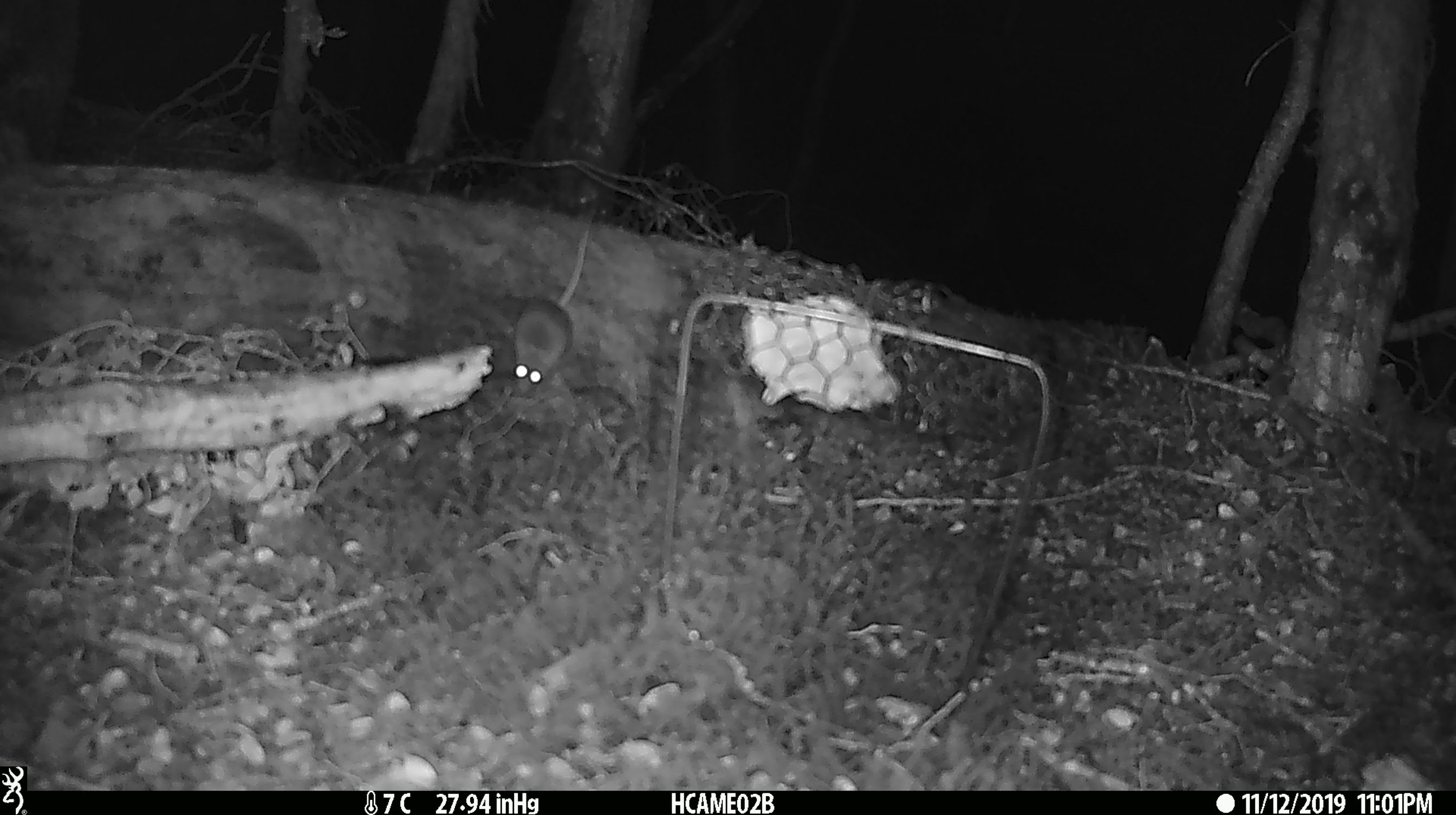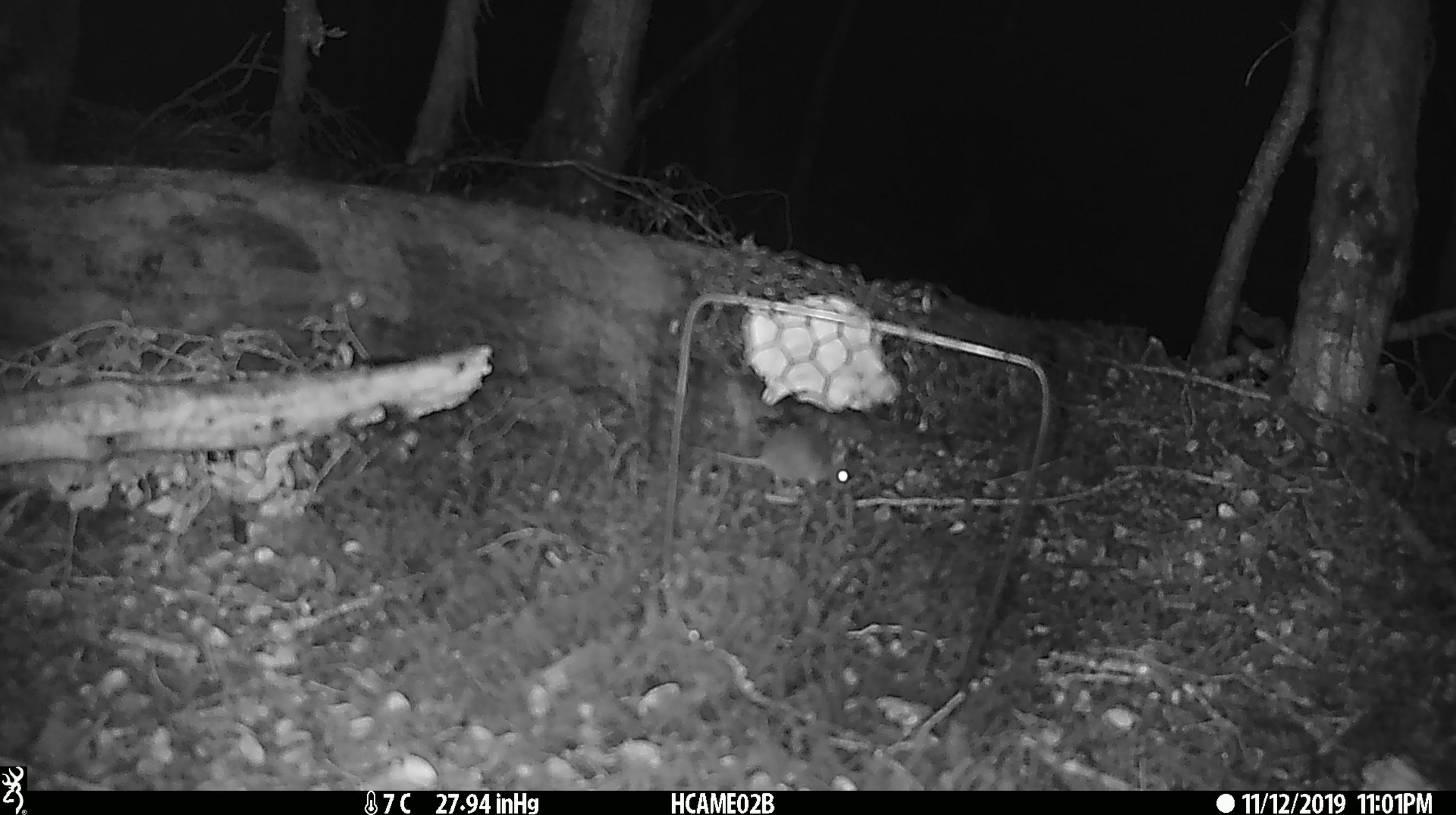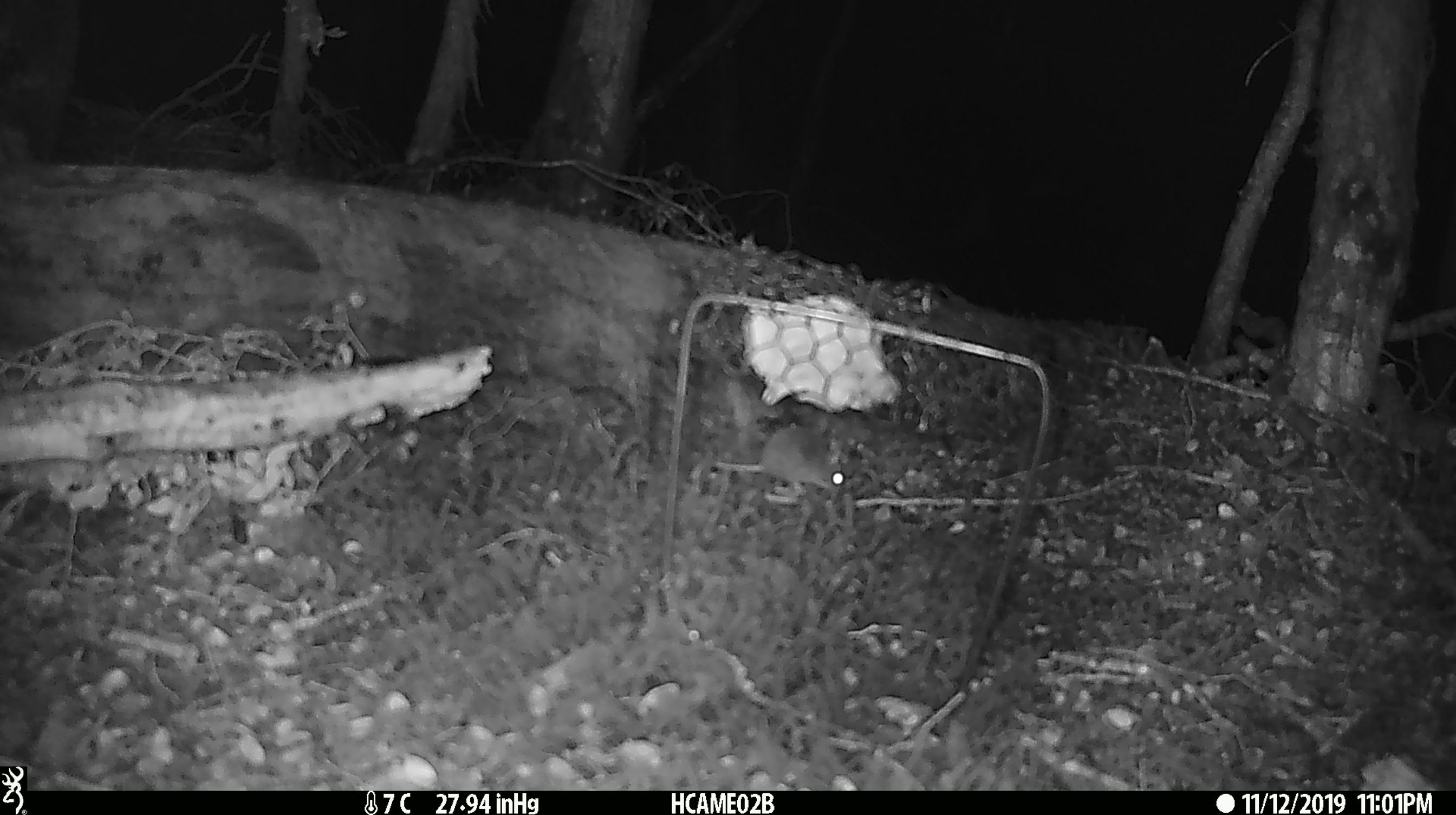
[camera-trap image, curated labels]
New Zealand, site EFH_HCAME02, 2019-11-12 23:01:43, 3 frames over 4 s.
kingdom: Animalia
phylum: Chordata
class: Mammalia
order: Rodentia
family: Muridae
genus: Mus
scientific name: Mus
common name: mouse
Mouse (Mus).